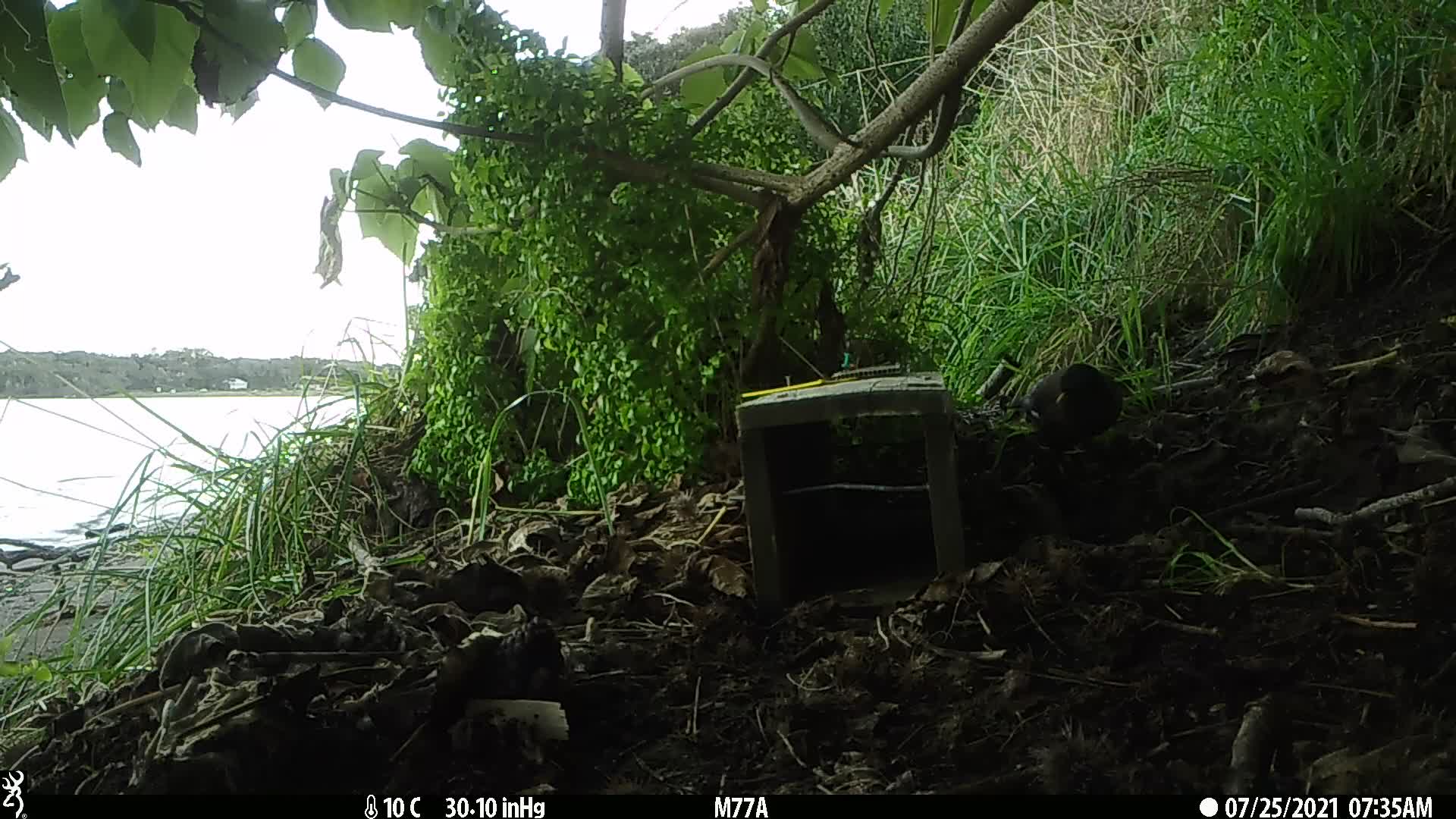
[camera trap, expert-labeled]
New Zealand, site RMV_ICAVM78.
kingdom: Animalia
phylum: Chordata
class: Aves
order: Passeriformes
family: Sturnidae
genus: Acridotheres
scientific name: Acridotheres tristis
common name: common myna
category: myna